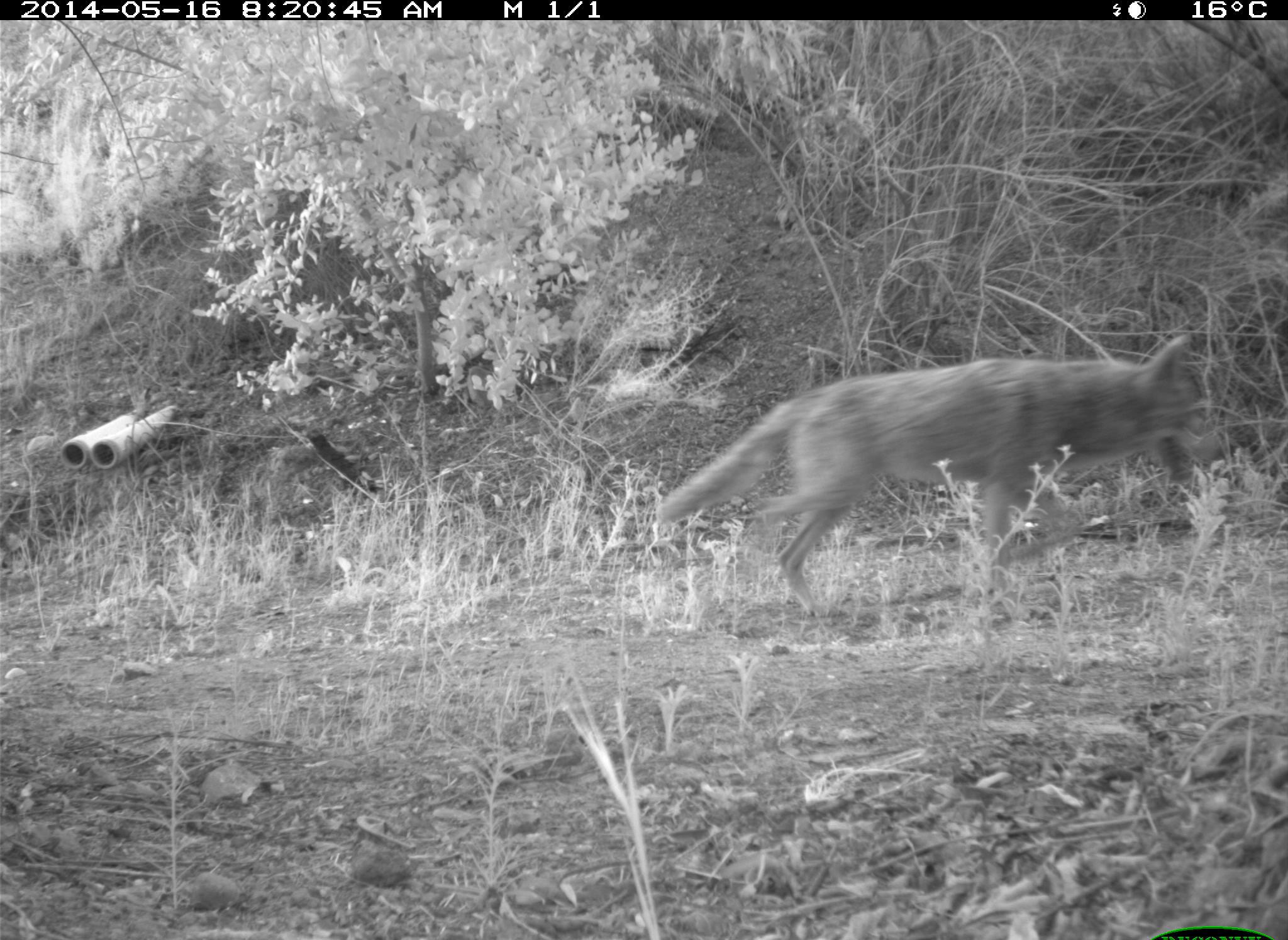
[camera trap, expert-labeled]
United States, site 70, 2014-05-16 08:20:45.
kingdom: Animalia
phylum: Chordata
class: Mammalia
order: Carnivora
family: Canidae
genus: Canis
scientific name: Canis latrans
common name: coyote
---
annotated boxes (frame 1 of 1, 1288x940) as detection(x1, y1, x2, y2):
coyote: detection(659, 332, 1215, 622)